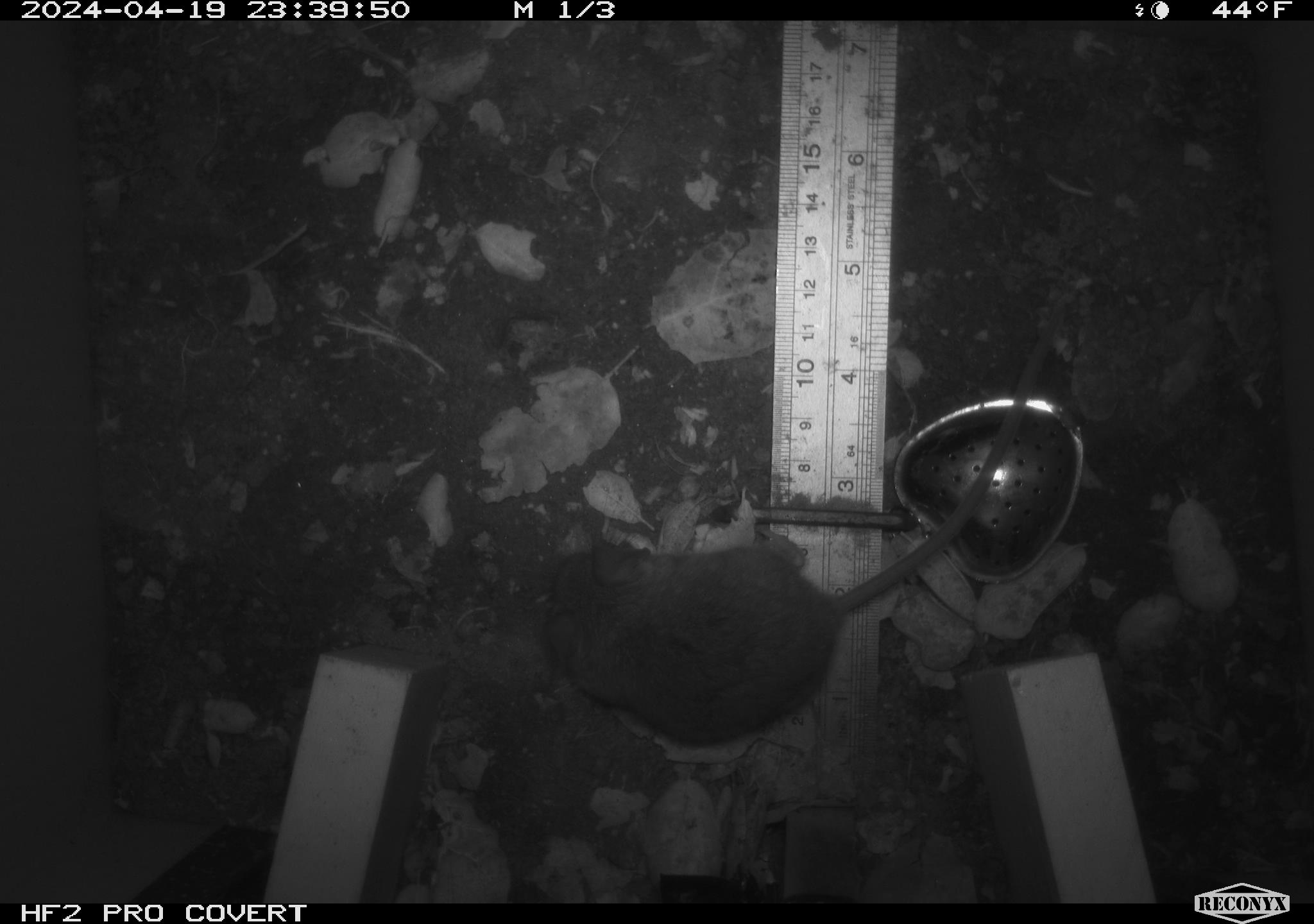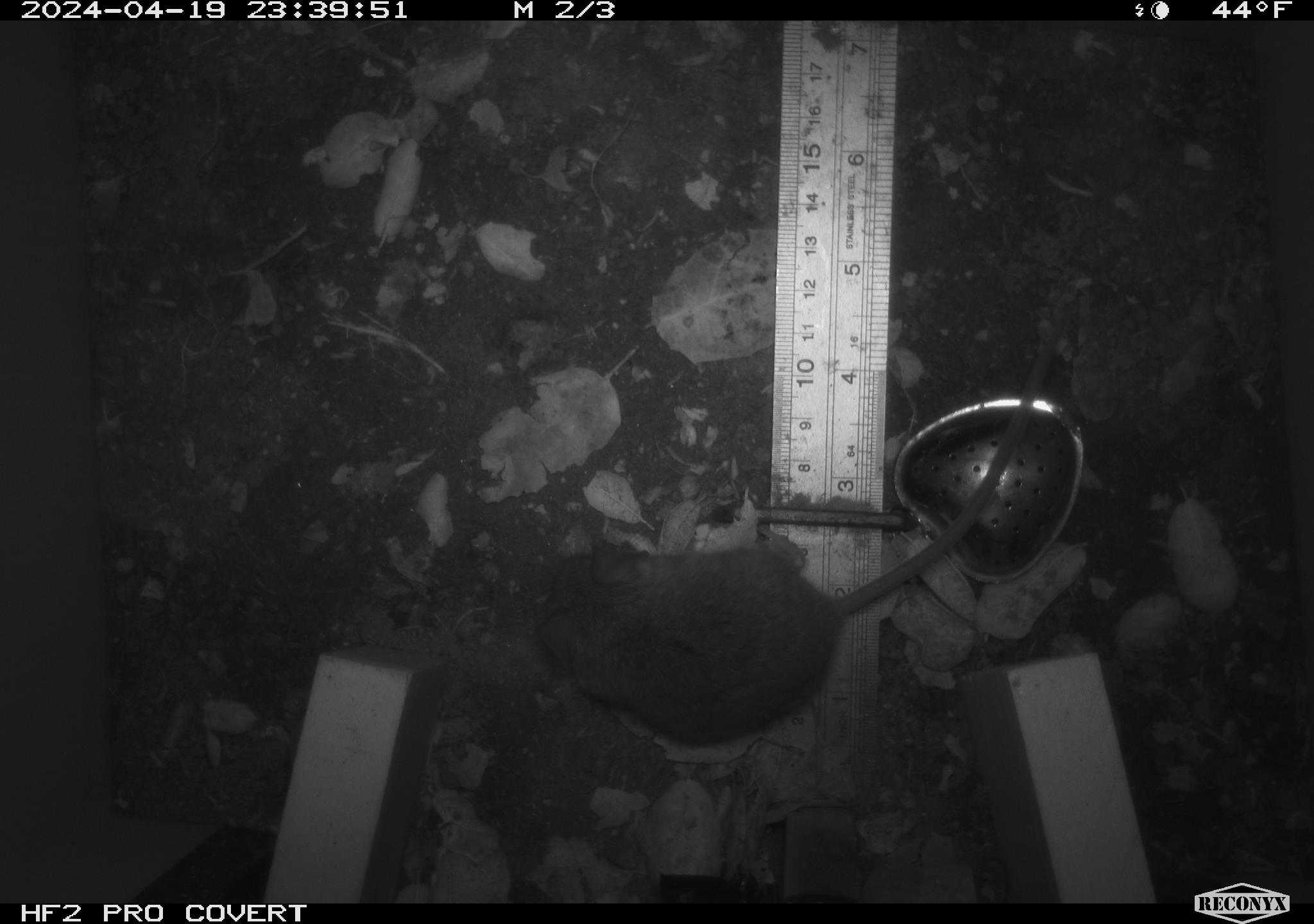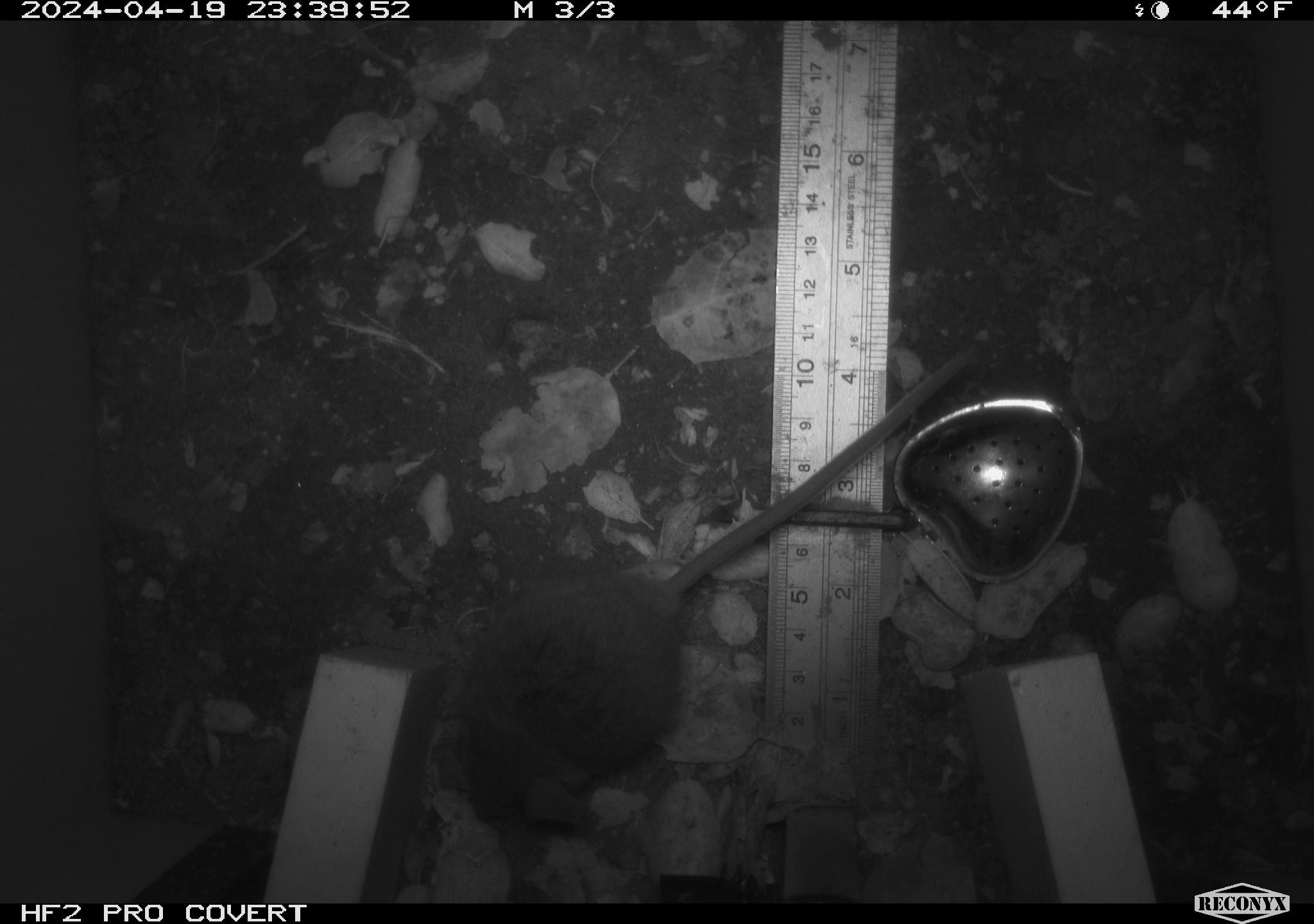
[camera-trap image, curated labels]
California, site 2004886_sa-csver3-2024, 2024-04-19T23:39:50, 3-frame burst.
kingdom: Animalia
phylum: Chordata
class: Mammalia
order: Rodentia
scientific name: Rodentia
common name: rodent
Rodent (Rodentia).